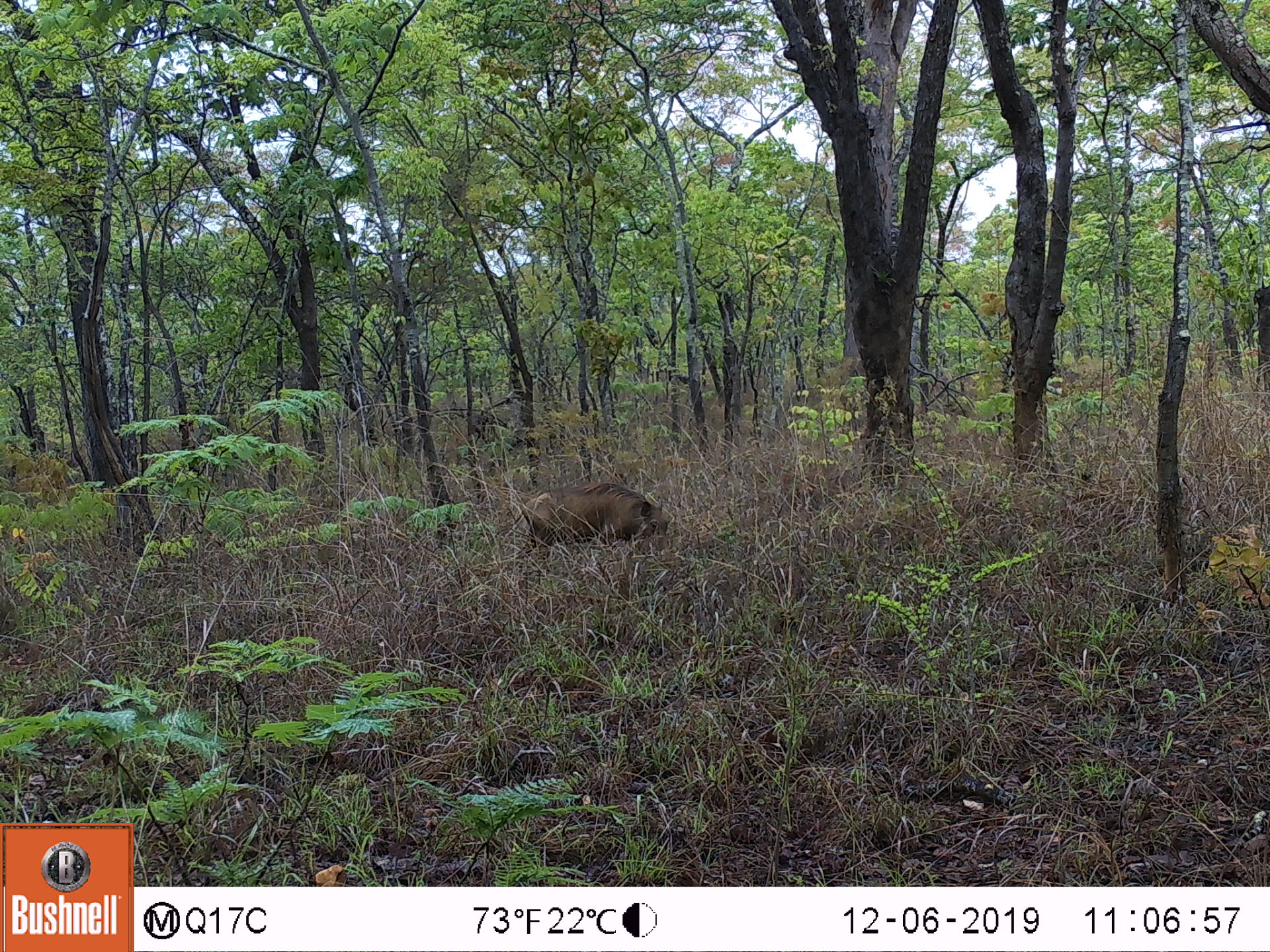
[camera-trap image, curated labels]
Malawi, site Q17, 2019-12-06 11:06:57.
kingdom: Animalia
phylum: Chordata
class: Mammalia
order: Artiodactyla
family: Suidae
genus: Phacochoerus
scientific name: Phacochoerus africanus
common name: common warthog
Common warthog (Phacochoerus africanus), count 1.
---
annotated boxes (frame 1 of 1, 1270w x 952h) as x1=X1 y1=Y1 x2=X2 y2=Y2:
common warthog: x1=514 y1=481 x2=676 y2=569